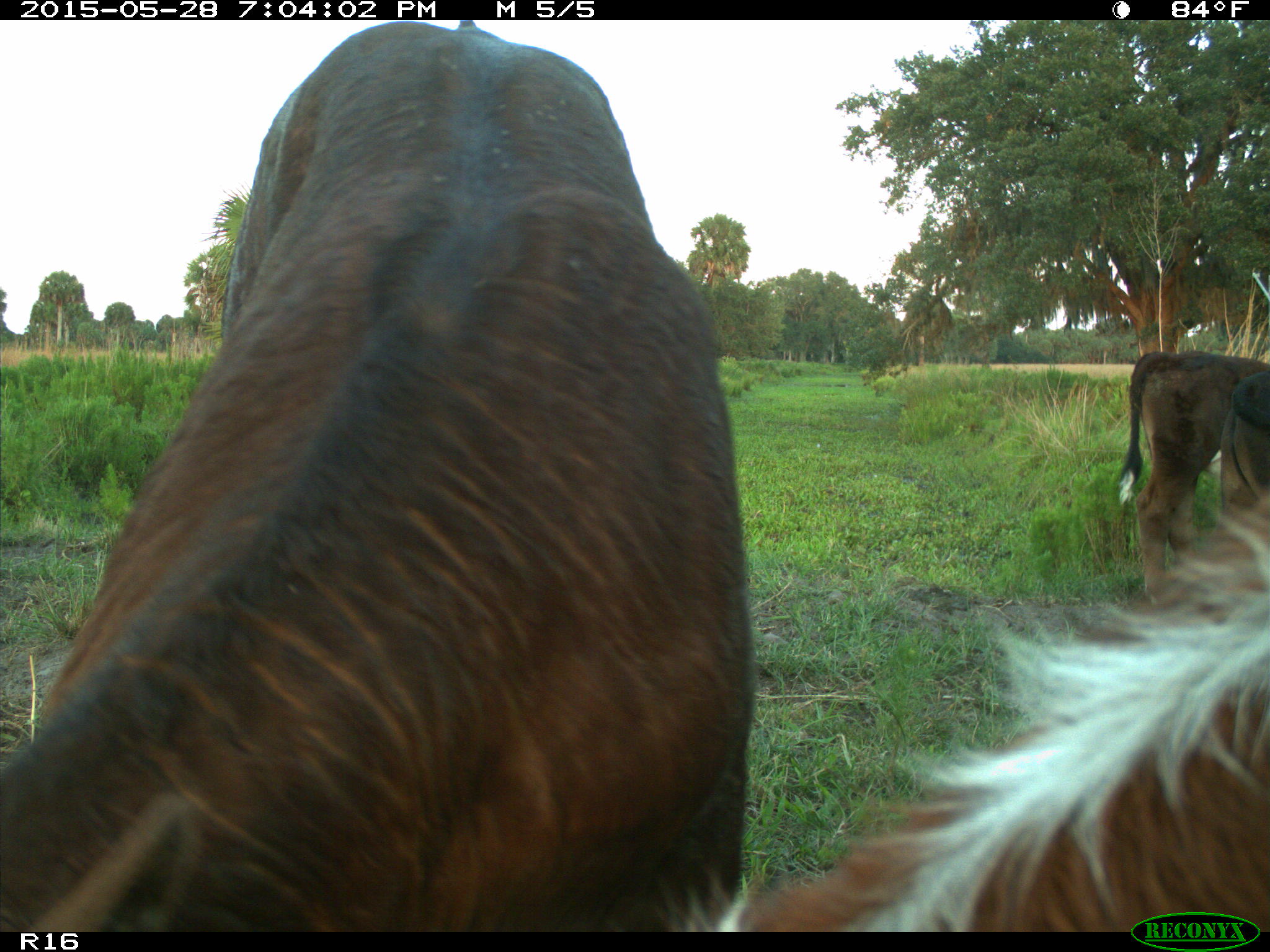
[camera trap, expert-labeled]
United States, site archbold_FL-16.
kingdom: Animalia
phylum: Chordata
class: Mammalia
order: Artiodactyla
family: Bovidae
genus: Bos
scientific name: Bos taurus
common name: domestic cow